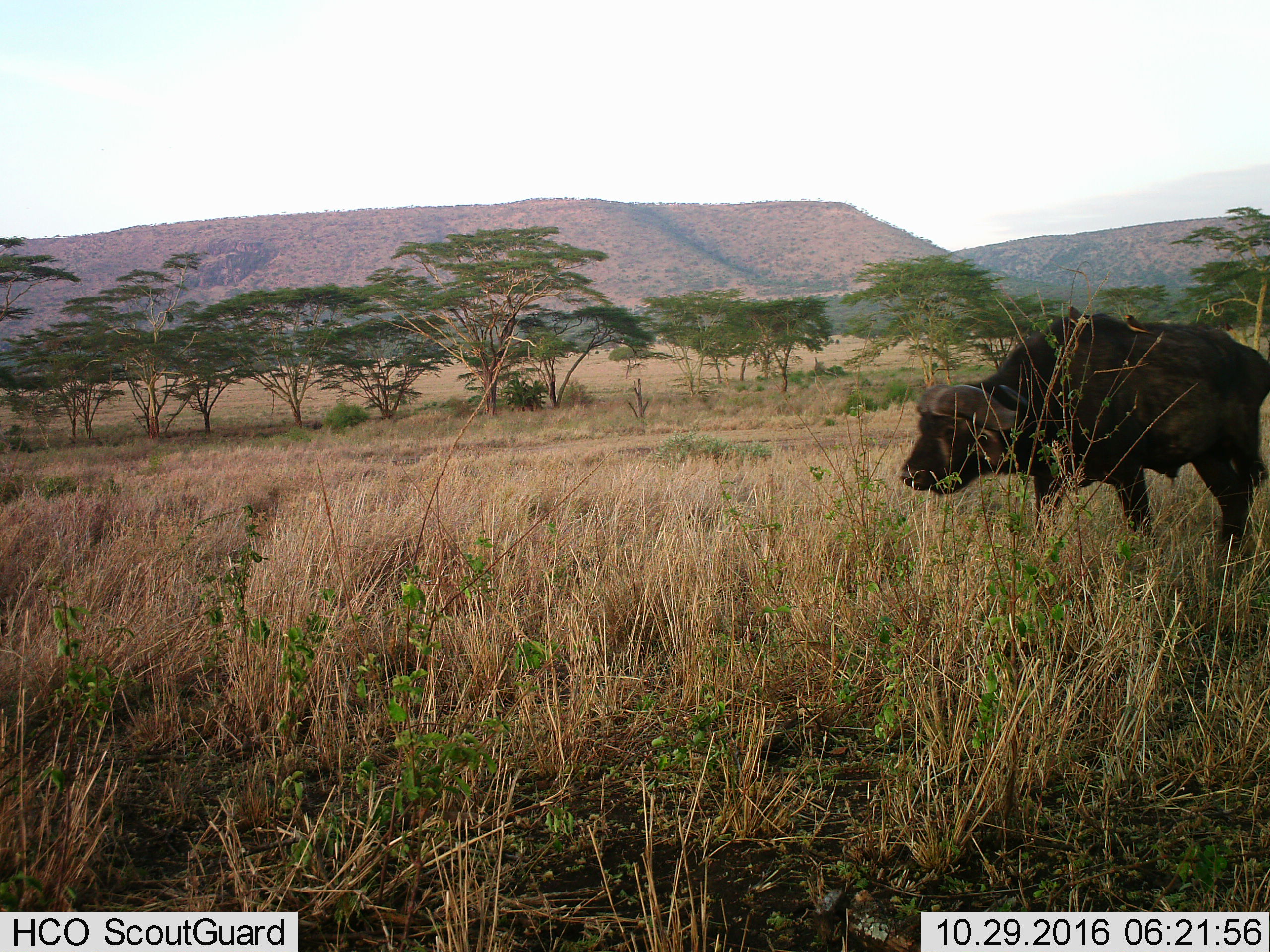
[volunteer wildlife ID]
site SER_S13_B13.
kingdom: Animalia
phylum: Chordata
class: Mammalia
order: Artiodactyla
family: Bovidae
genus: Syncerus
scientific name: Syncerus caffer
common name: african buffalo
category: buffalo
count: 1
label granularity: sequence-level